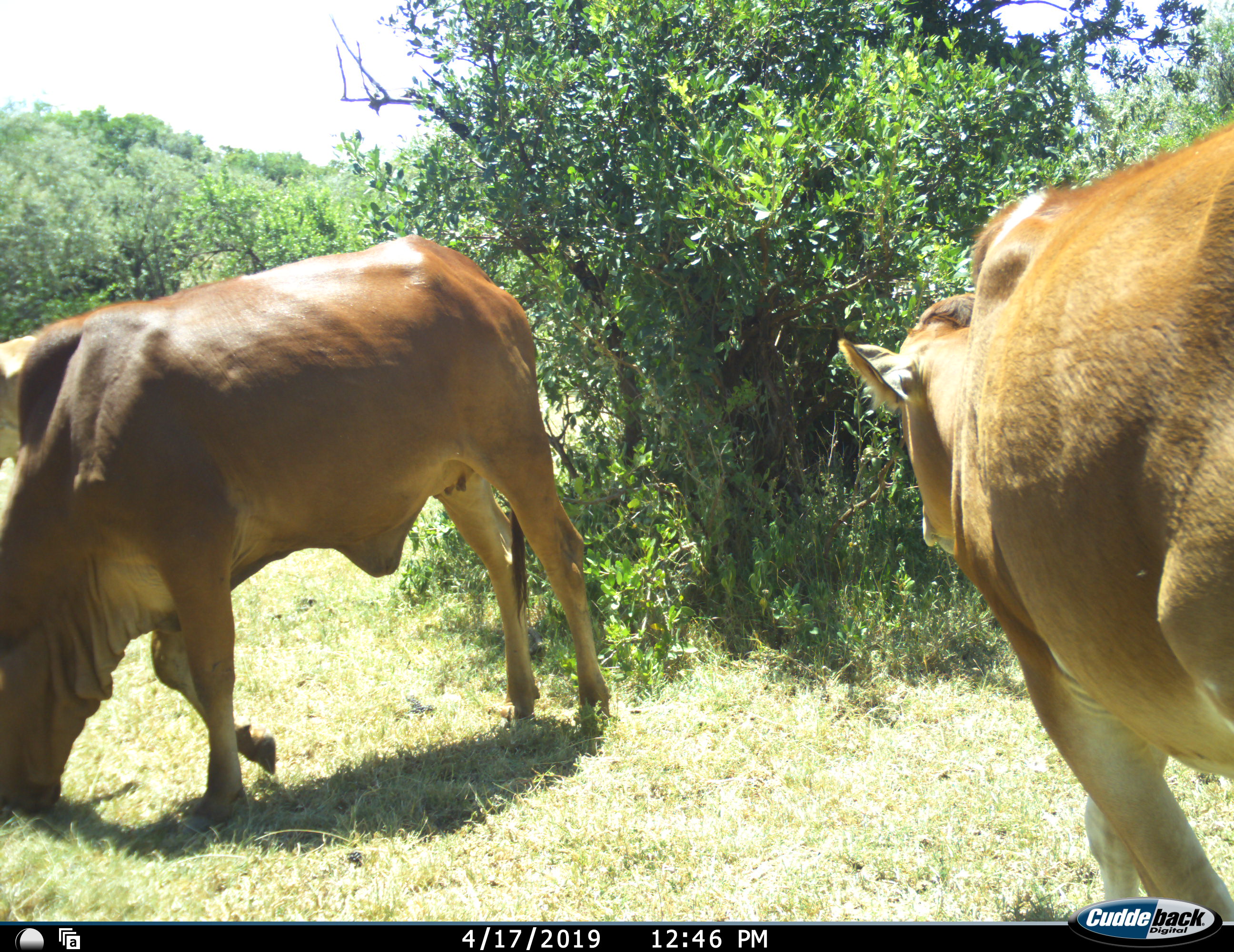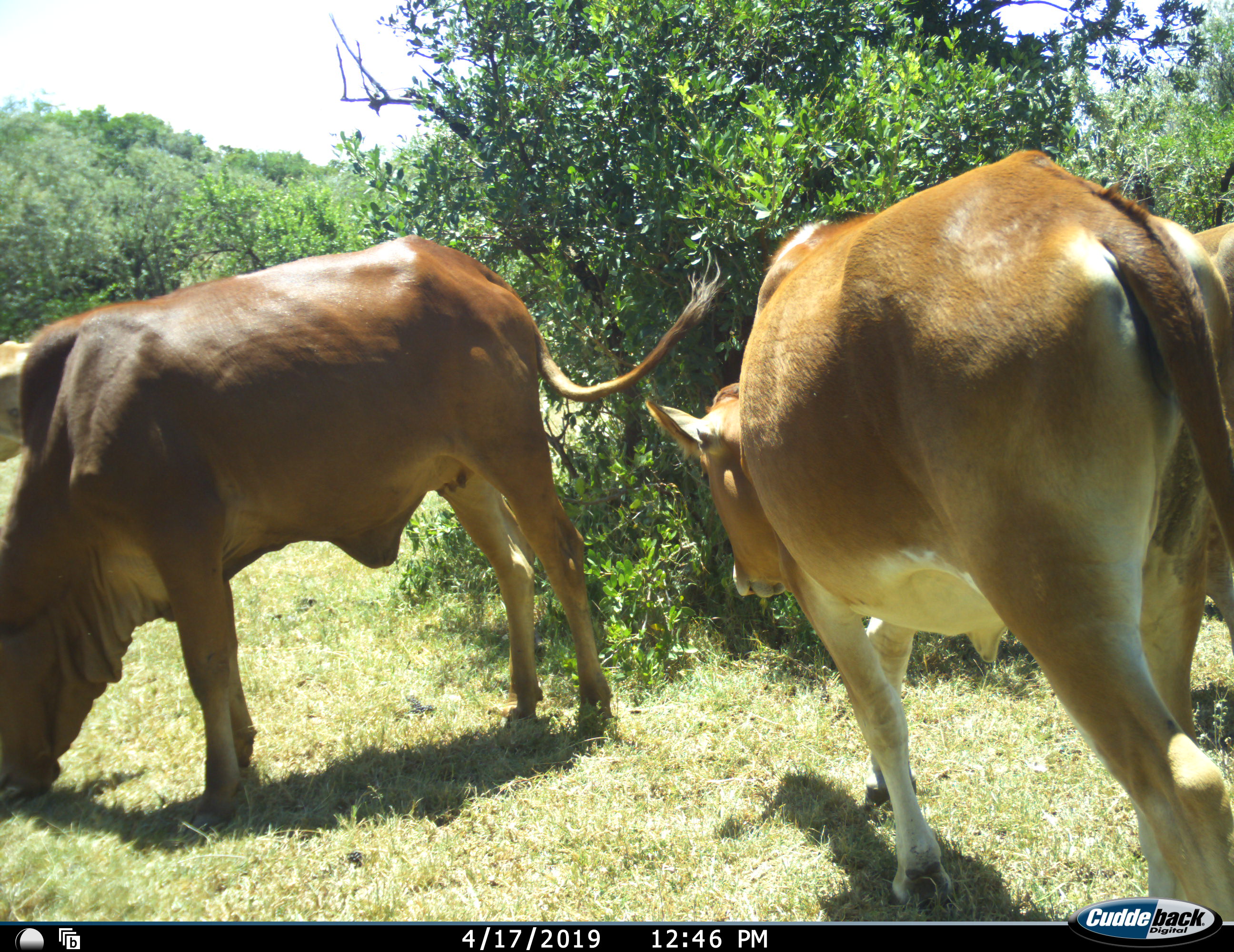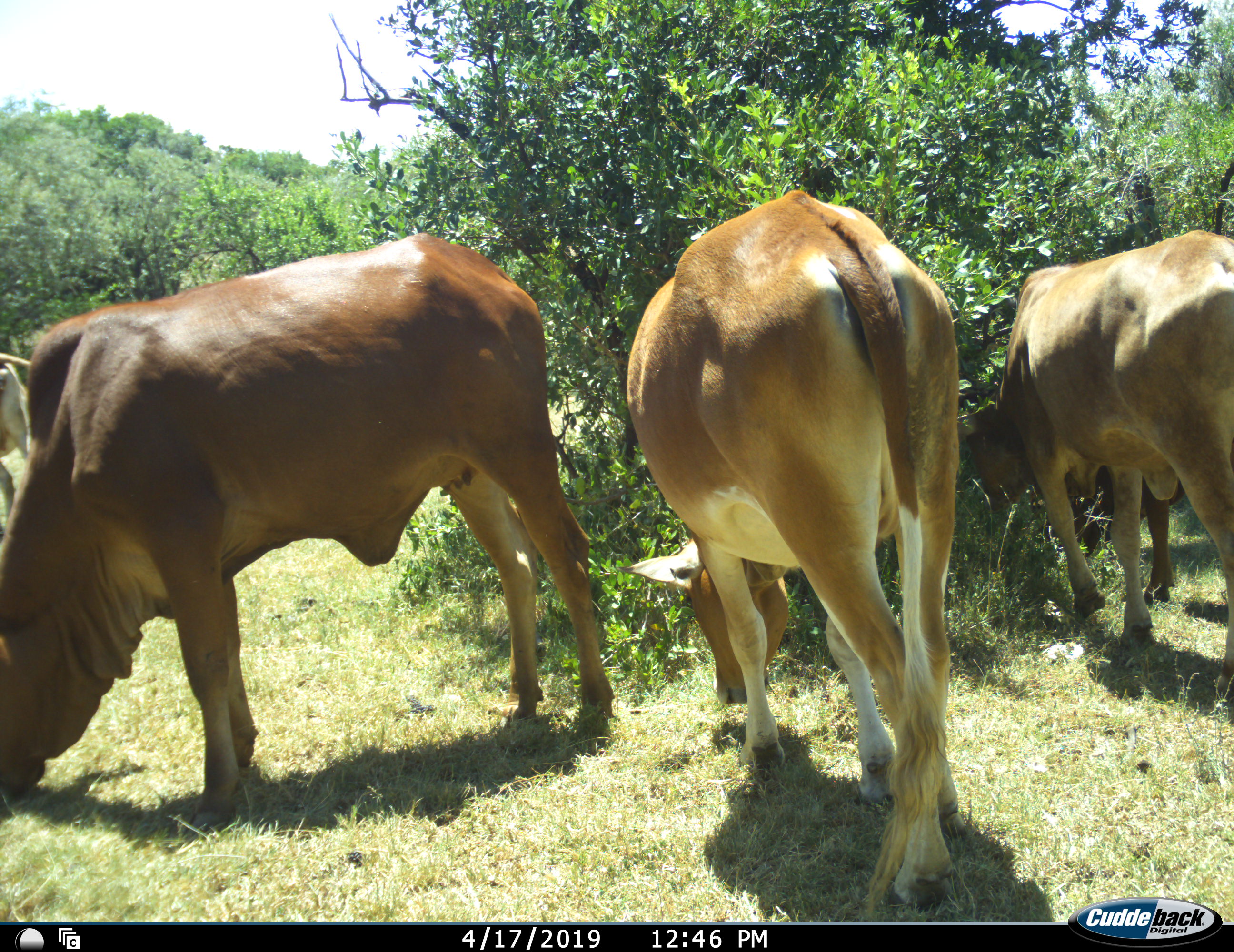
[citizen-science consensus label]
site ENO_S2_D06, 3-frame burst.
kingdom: Animalia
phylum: Chordata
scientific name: Vertebrata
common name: domestic animal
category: domesticanimal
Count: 4.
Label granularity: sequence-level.